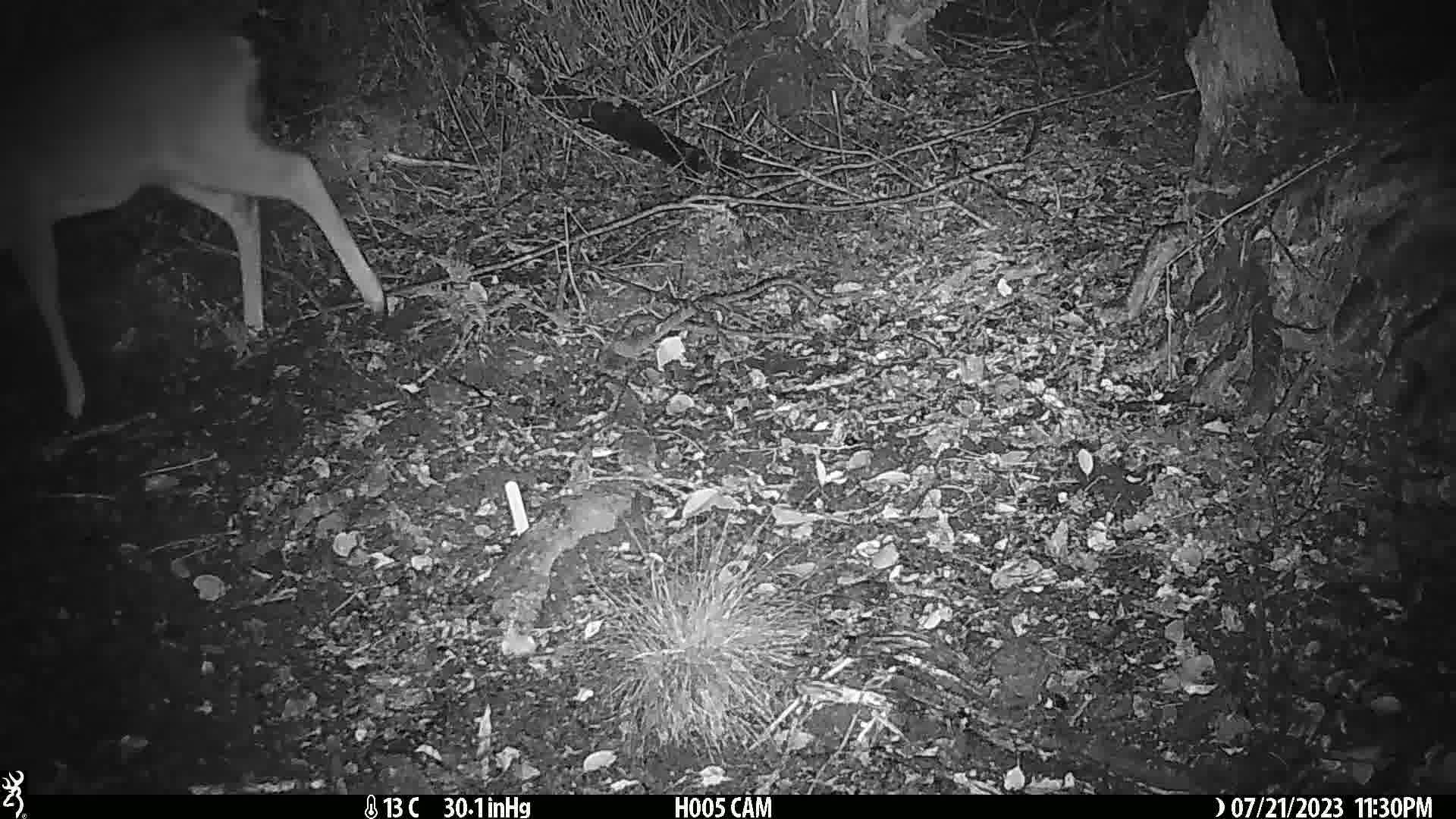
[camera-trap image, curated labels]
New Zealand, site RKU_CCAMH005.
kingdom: Animalia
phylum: Chordata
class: Mammalia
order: Artiodactyla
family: Cervidae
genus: Odocoileus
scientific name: Odocoileus virginianus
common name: white-tailed deer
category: white tailed deer